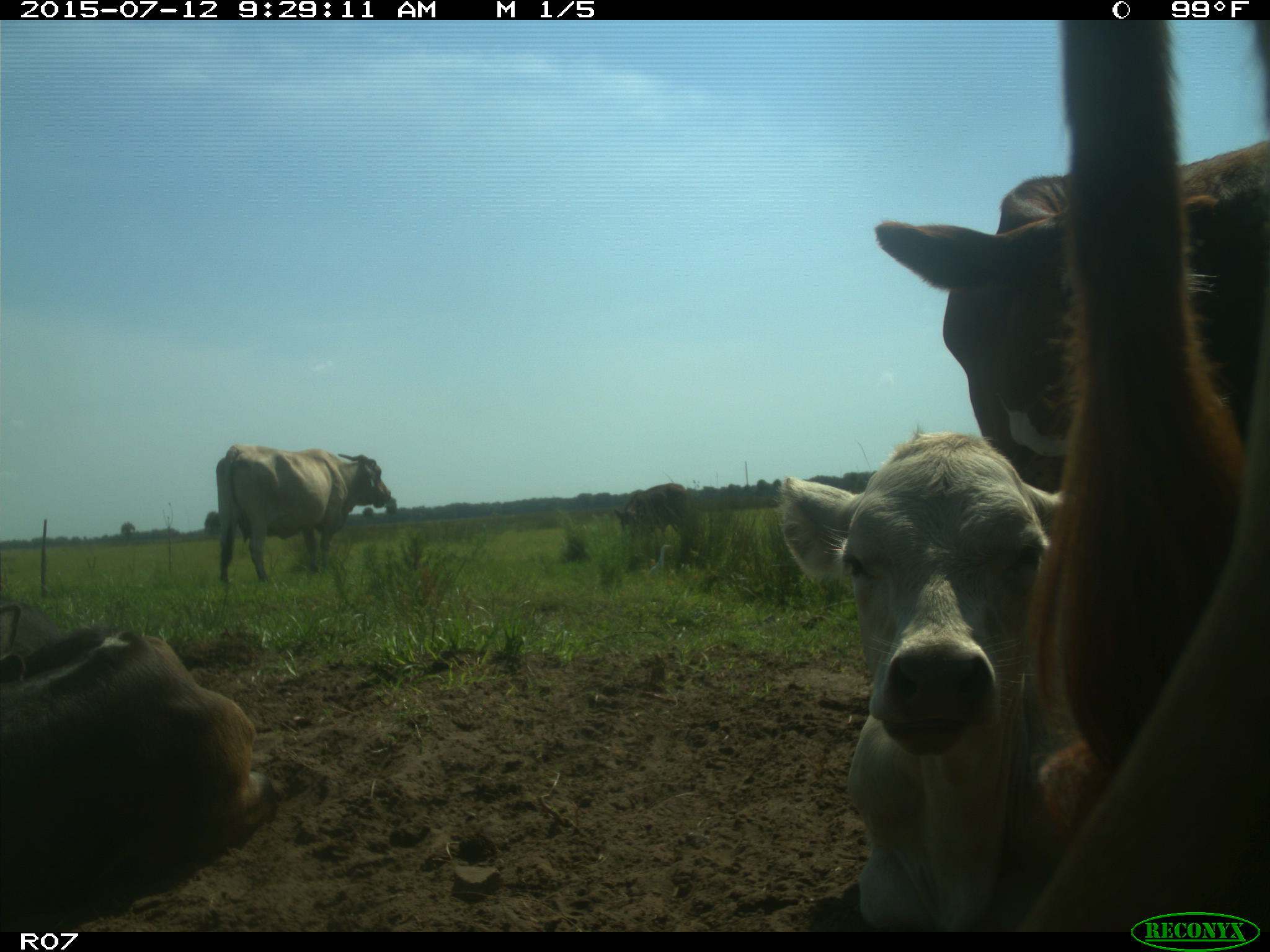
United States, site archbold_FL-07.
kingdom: Animalia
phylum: Chordata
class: Mammalia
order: Artiodactyla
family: Bovidae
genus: Bos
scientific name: Bos taurus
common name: domestic cow